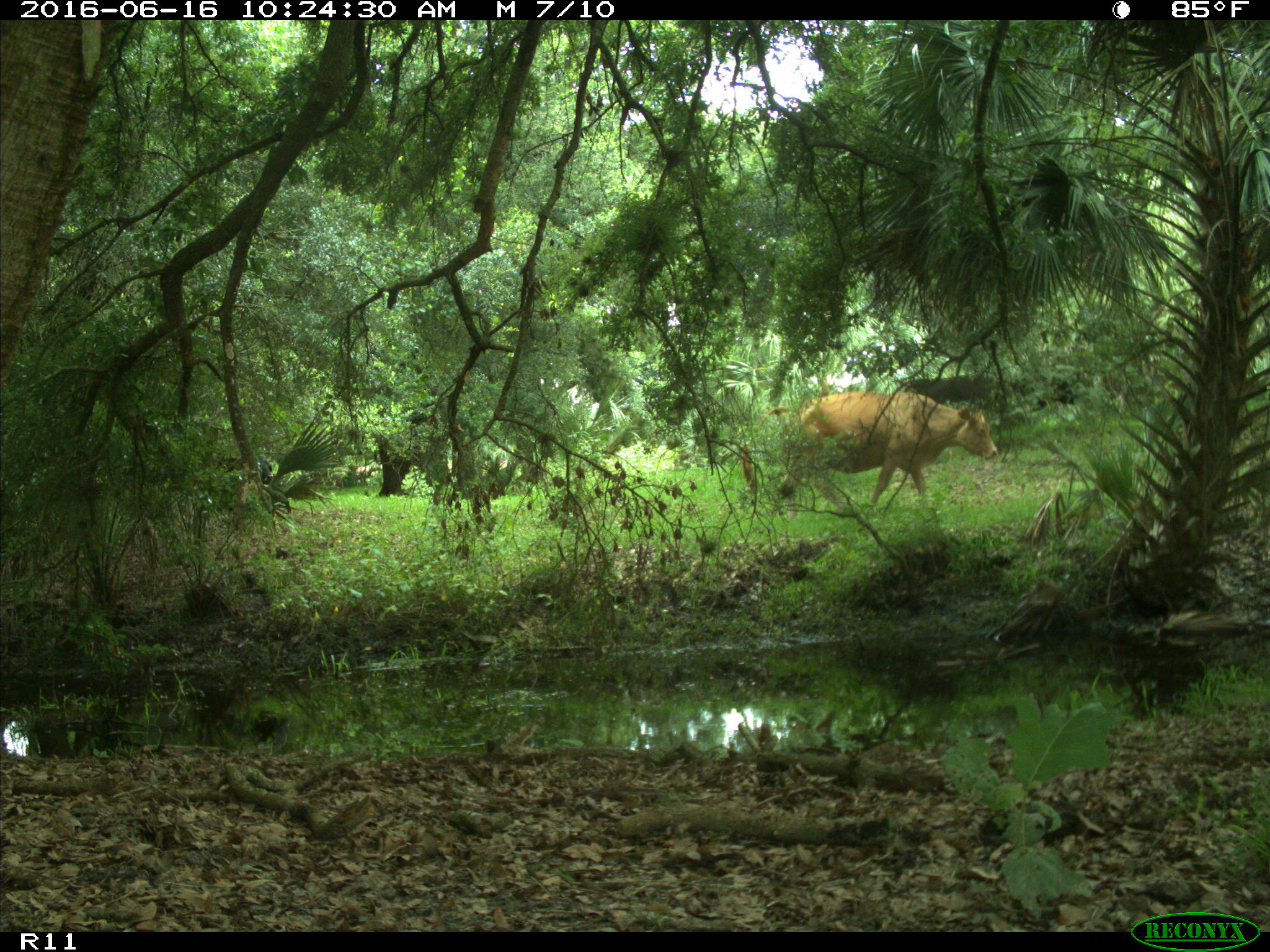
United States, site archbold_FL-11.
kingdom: Animalia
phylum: Chordata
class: Mammalia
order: Artiodactyla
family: Bovidae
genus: Bos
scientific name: Bos taurus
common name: domestic cow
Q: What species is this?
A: Bos taurus (domestic cow).